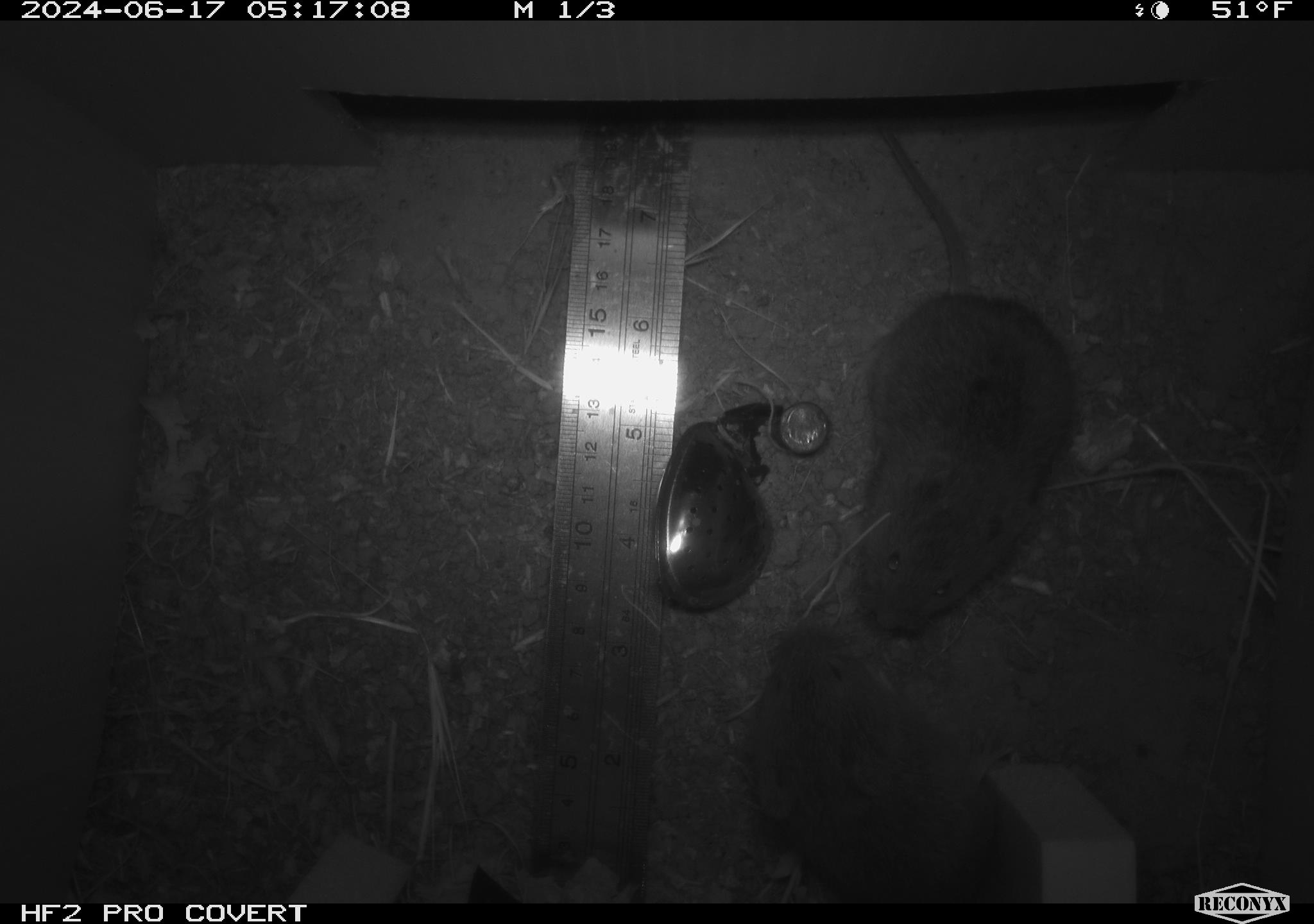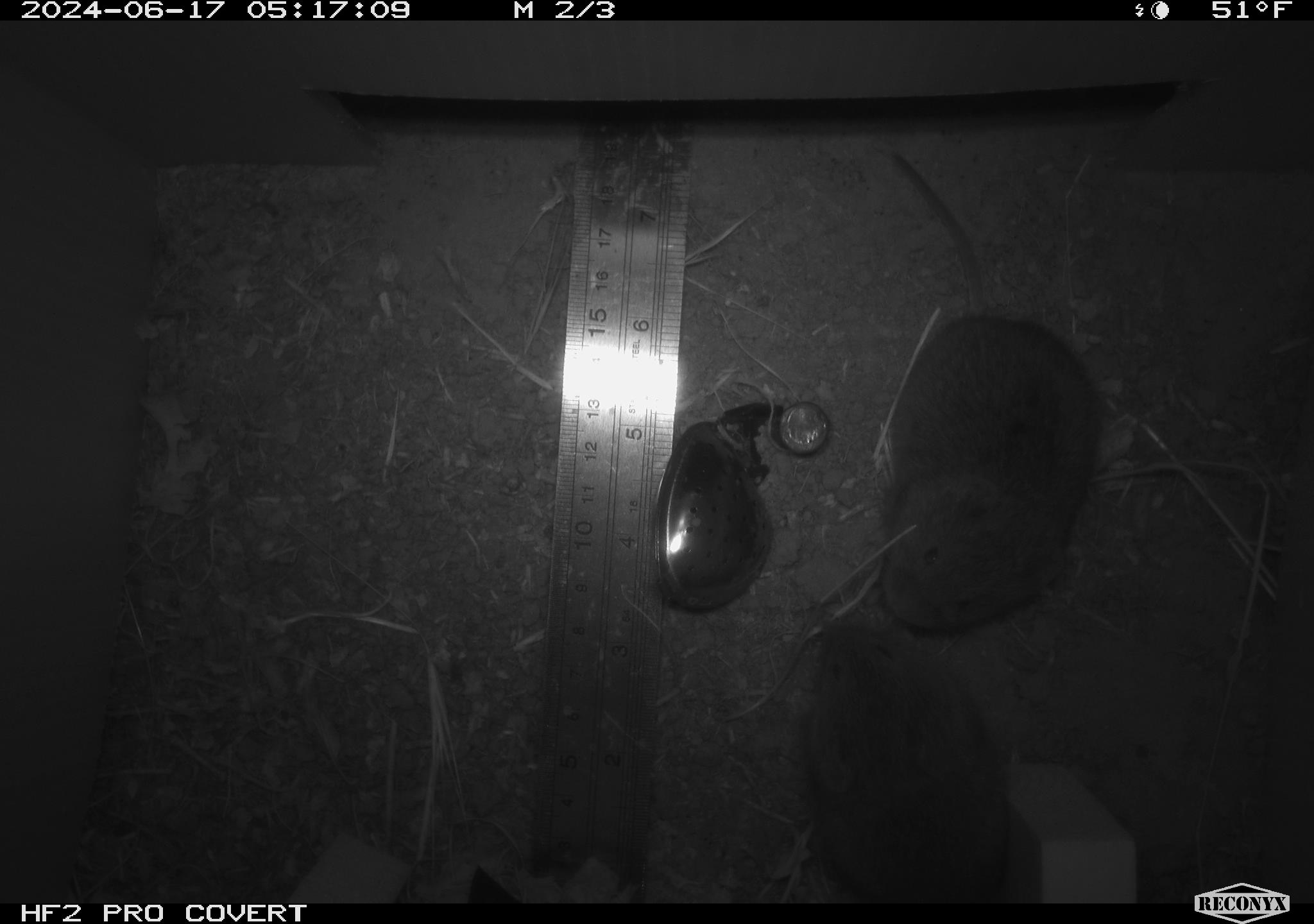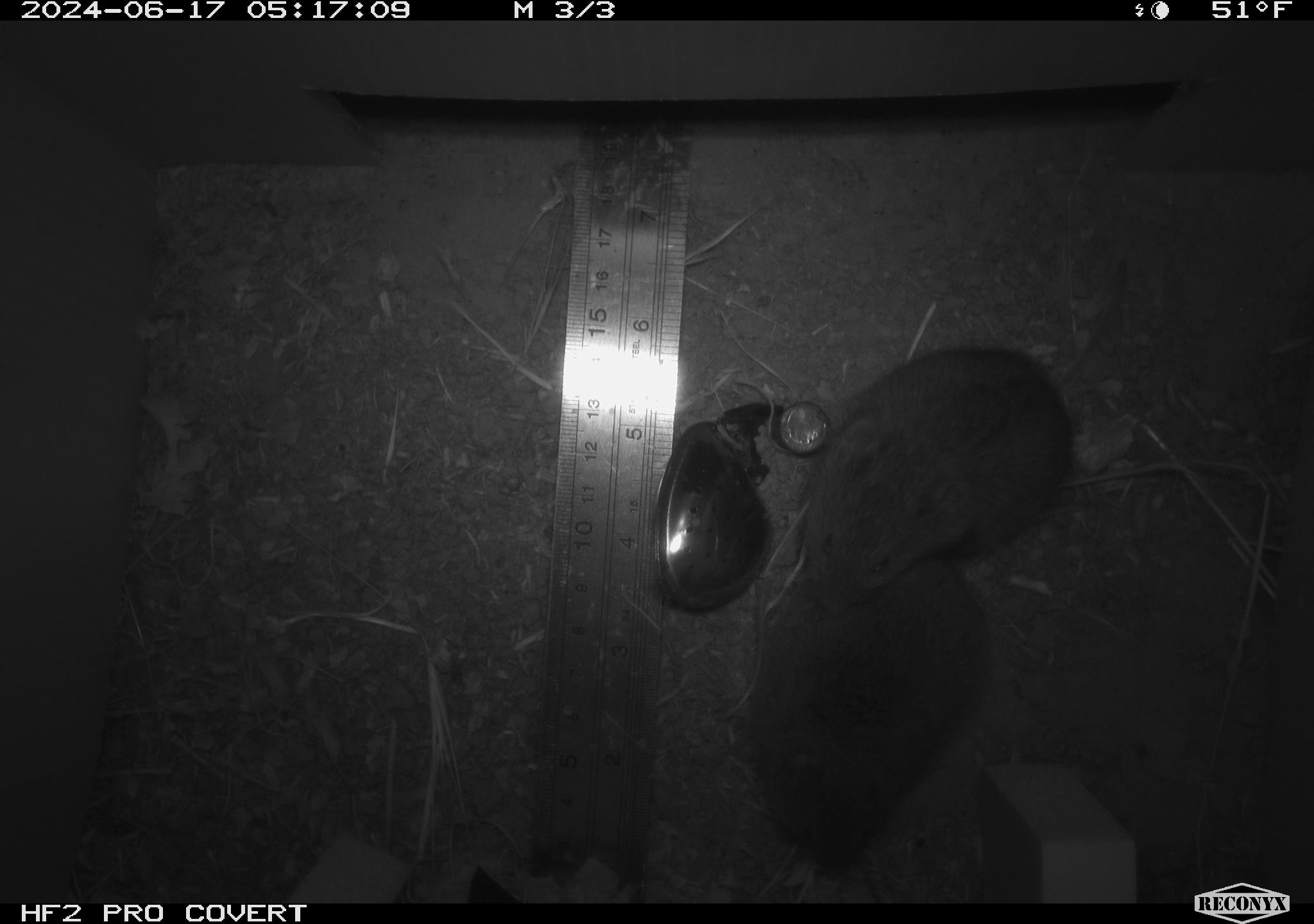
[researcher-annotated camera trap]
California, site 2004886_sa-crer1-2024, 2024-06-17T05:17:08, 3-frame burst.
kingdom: Animalia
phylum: Chordata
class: Mammalia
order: Rodentia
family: Cricetidae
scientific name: Arvicolinae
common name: voles, lemmings, and muskrats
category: arvicolinae subfamily